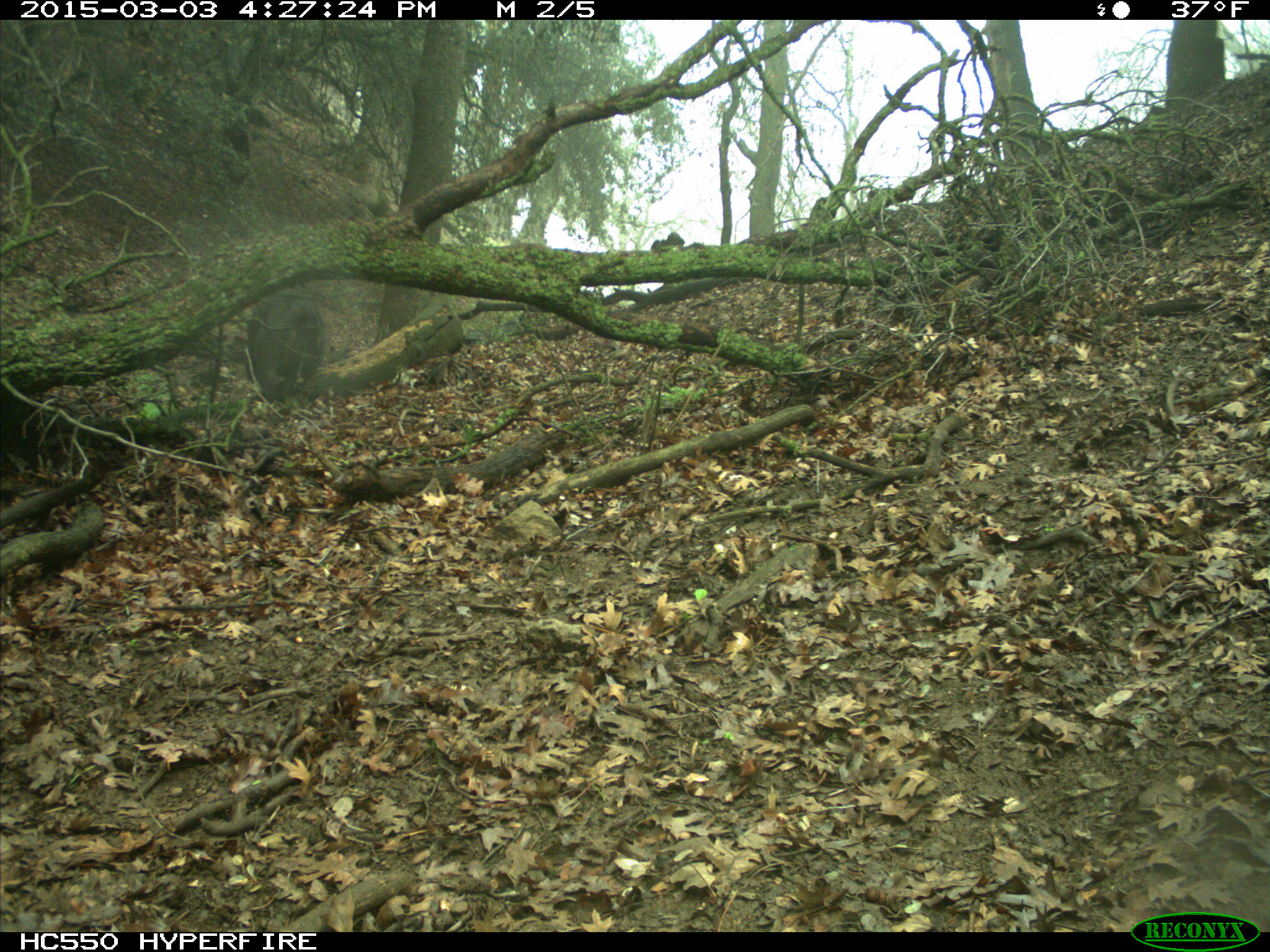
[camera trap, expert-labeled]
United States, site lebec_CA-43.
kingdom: Animalia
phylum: Chordata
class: Mammalia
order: Artiodactyla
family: Suidae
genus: Sus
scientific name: Sus scrofa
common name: wild boar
Sus scrofa (wild boar).